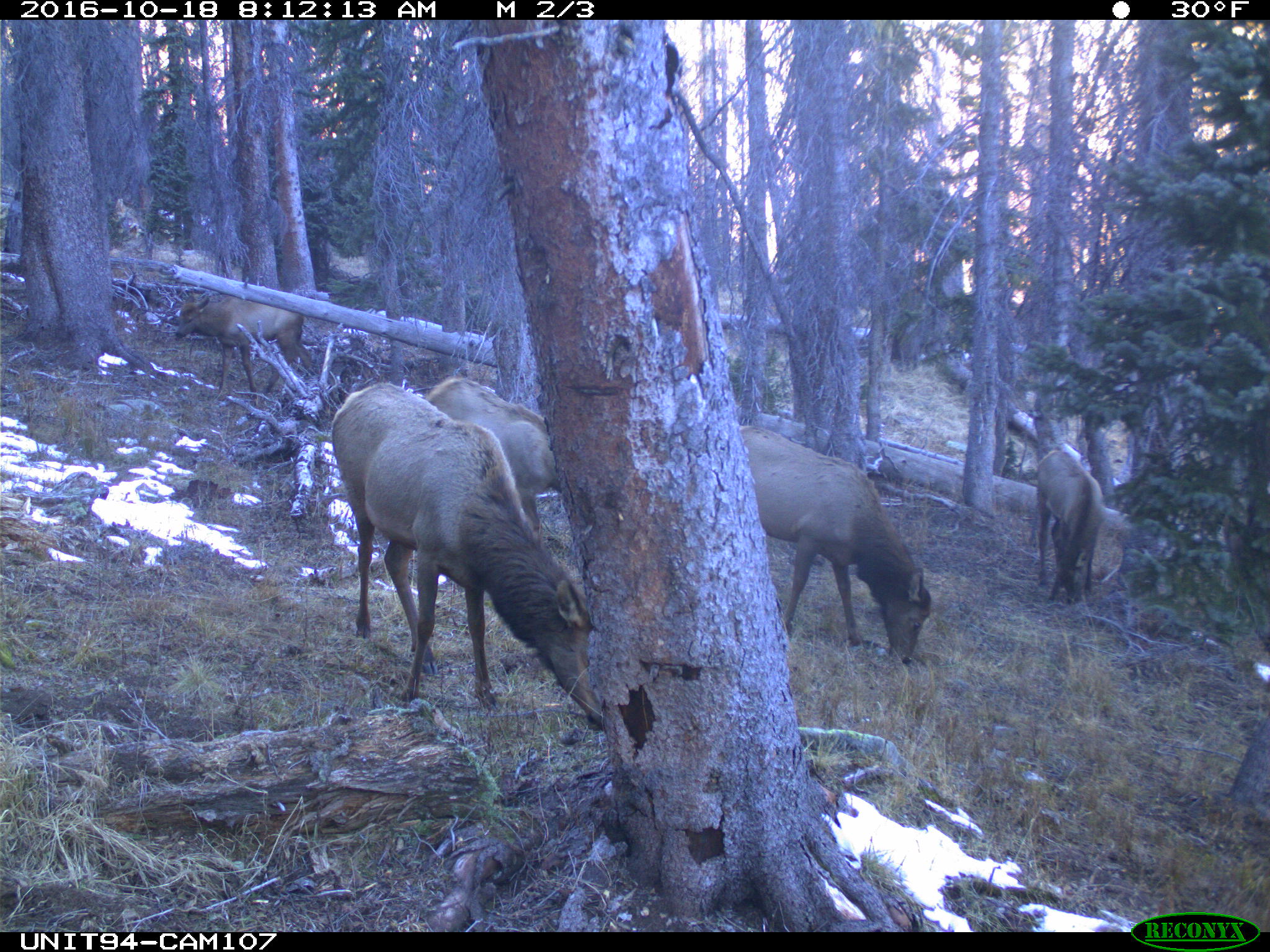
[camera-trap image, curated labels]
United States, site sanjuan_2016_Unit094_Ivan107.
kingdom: Animalia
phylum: Chordata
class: Mammalia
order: Artiodactyla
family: Cervidae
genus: Cervus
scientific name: Cervus elaphus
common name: red deer